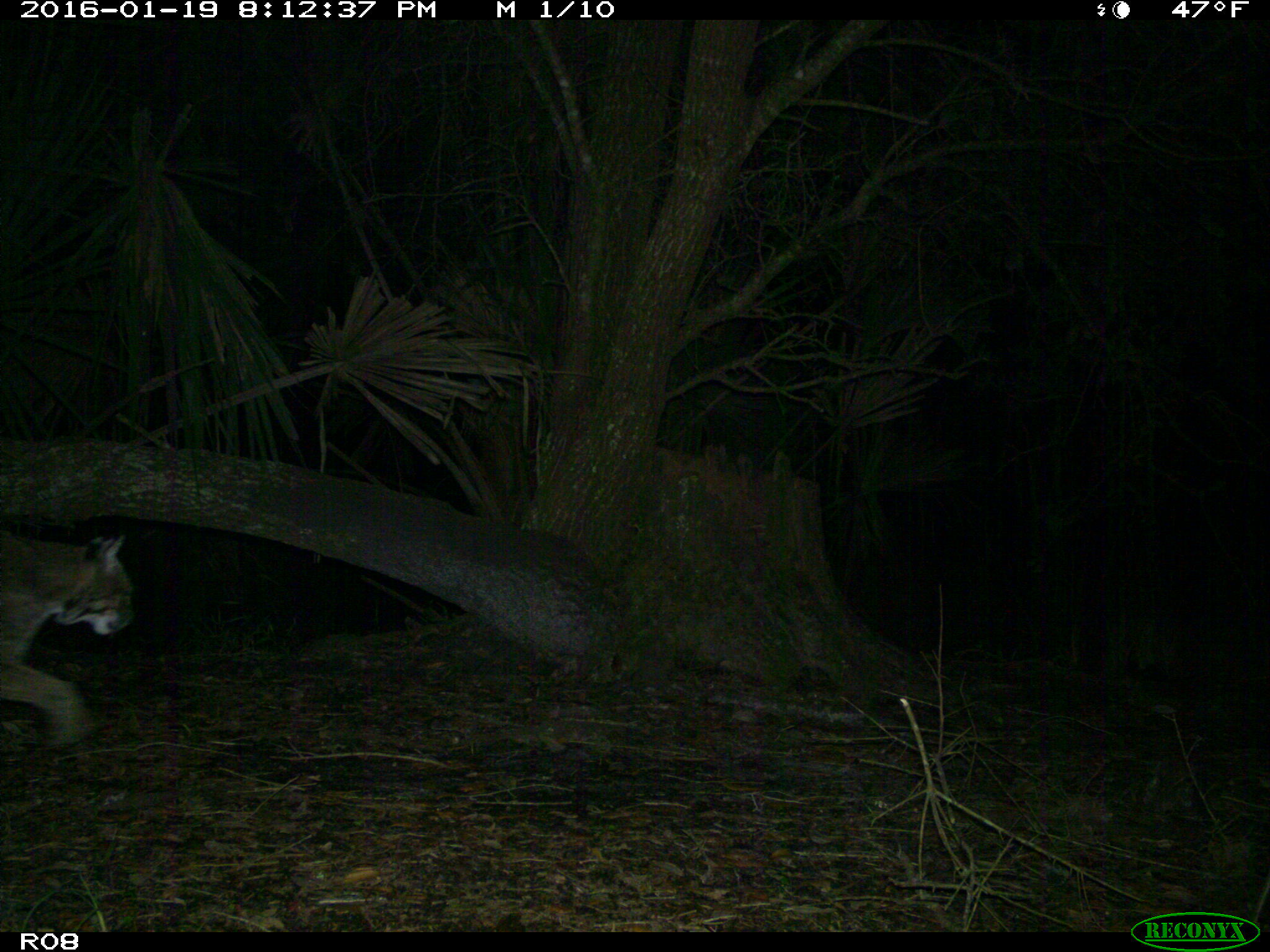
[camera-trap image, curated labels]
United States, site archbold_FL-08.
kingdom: Animalia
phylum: Chordata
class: Mammalia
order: Carnivora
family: Felidae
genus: Lynx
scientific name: Lynx rufus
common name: bobcat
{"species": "Lynx rufus (bobcat)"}